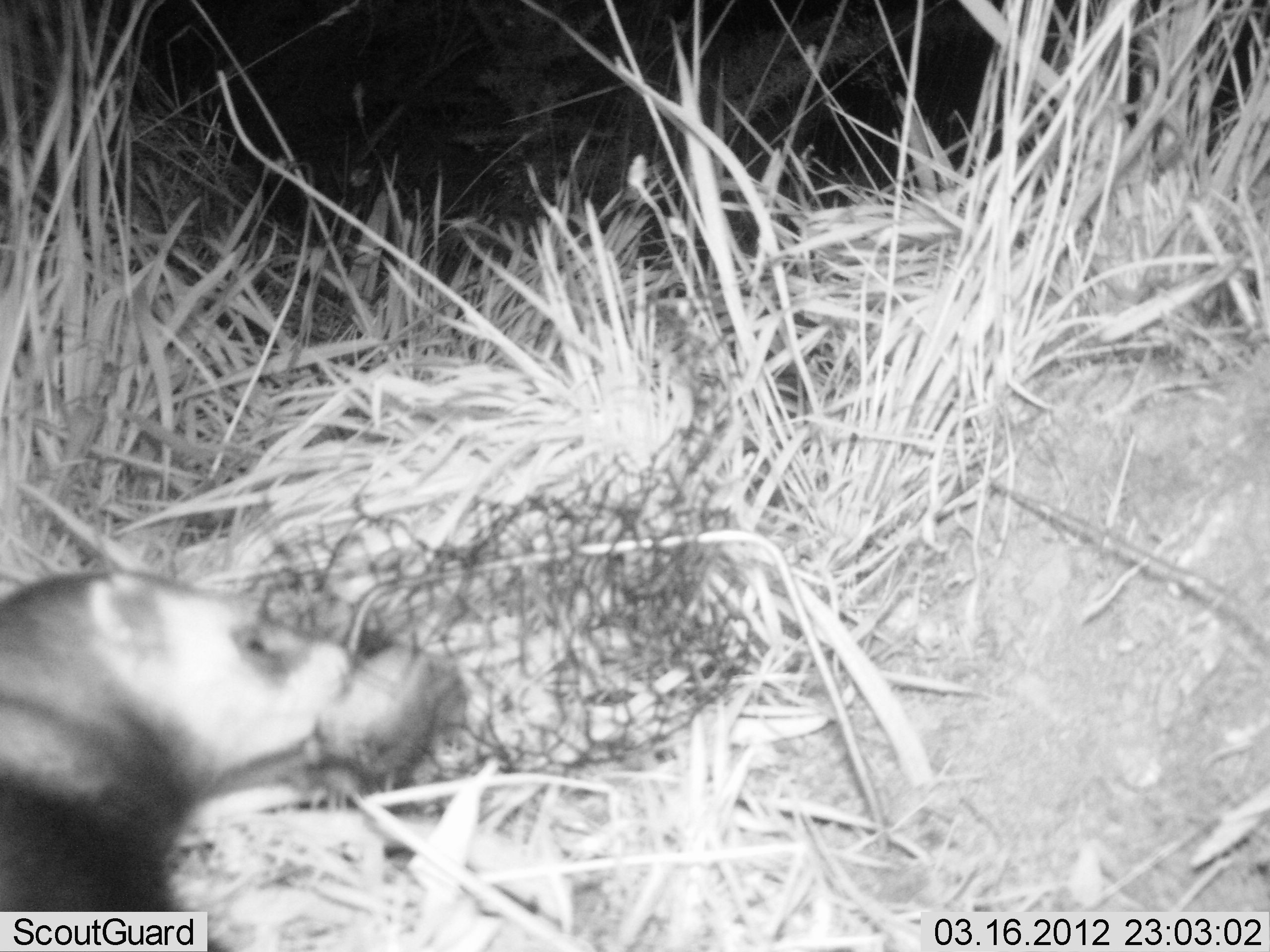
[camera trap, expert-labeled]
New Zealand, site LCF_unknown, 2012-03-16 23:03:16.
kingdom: Animalia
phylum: Chordata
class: Mammalia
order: Carnivora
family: Mustelidae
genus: Mustela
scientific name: Mustela furo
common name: ferret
Ferret (Mustela furo).